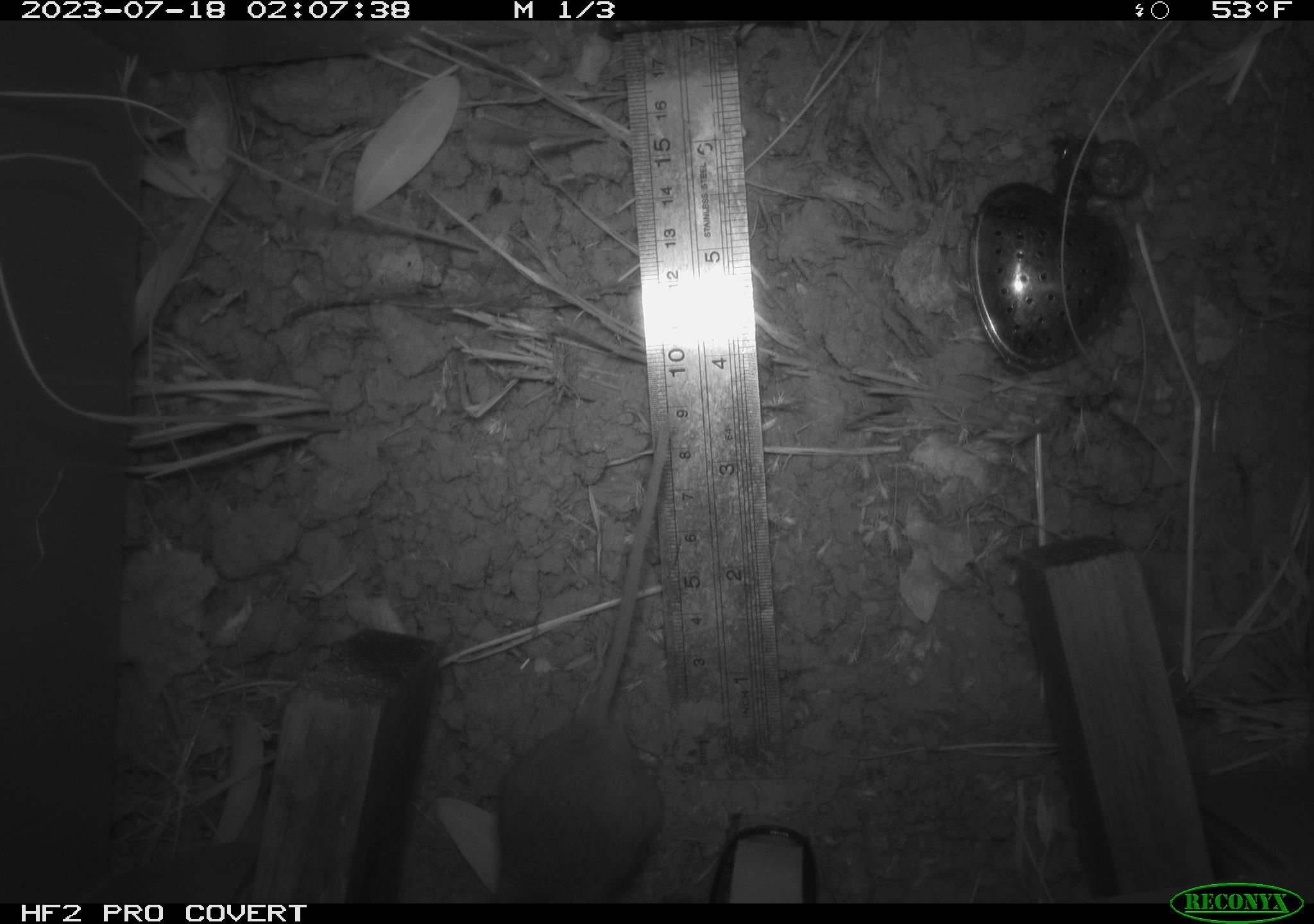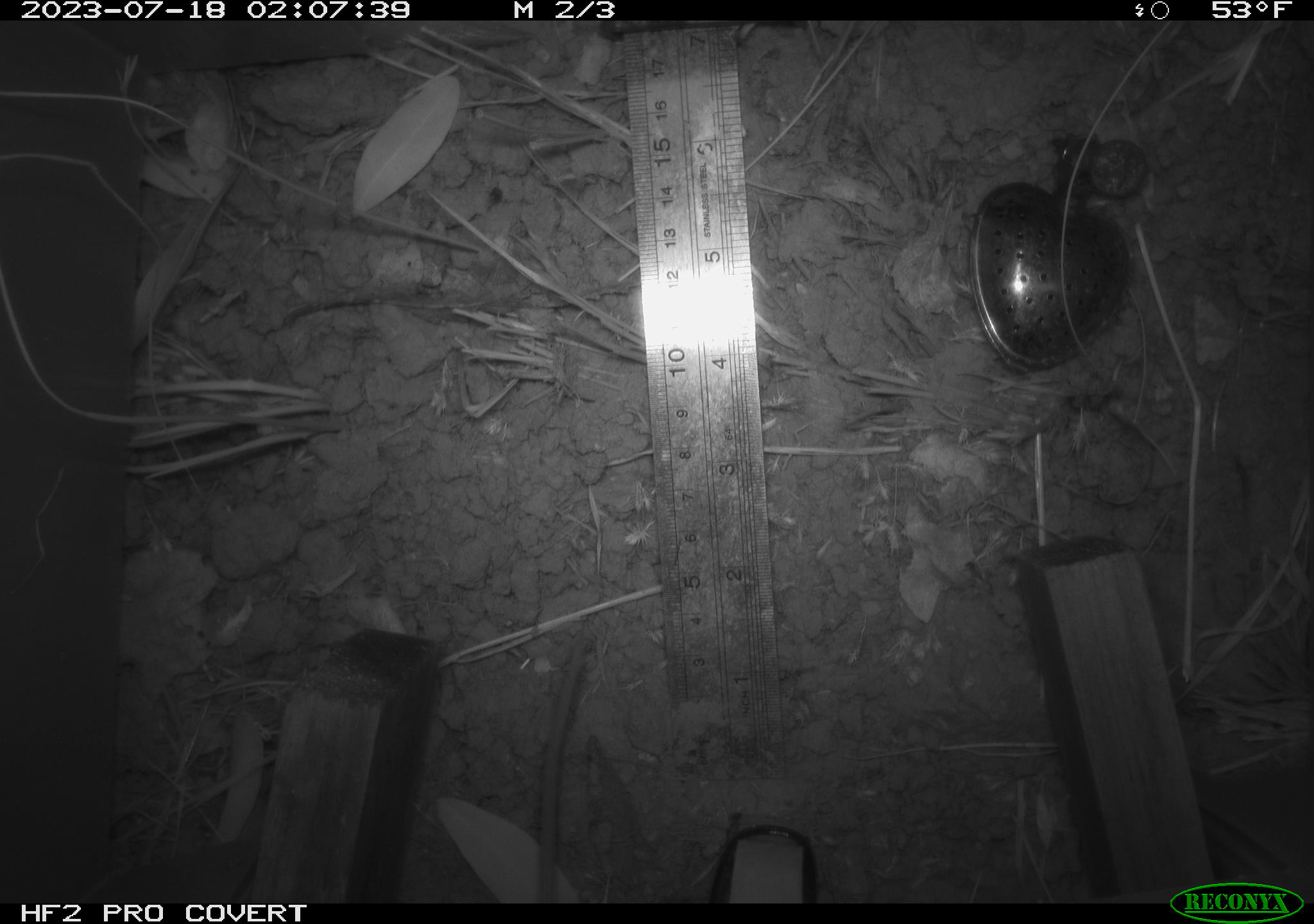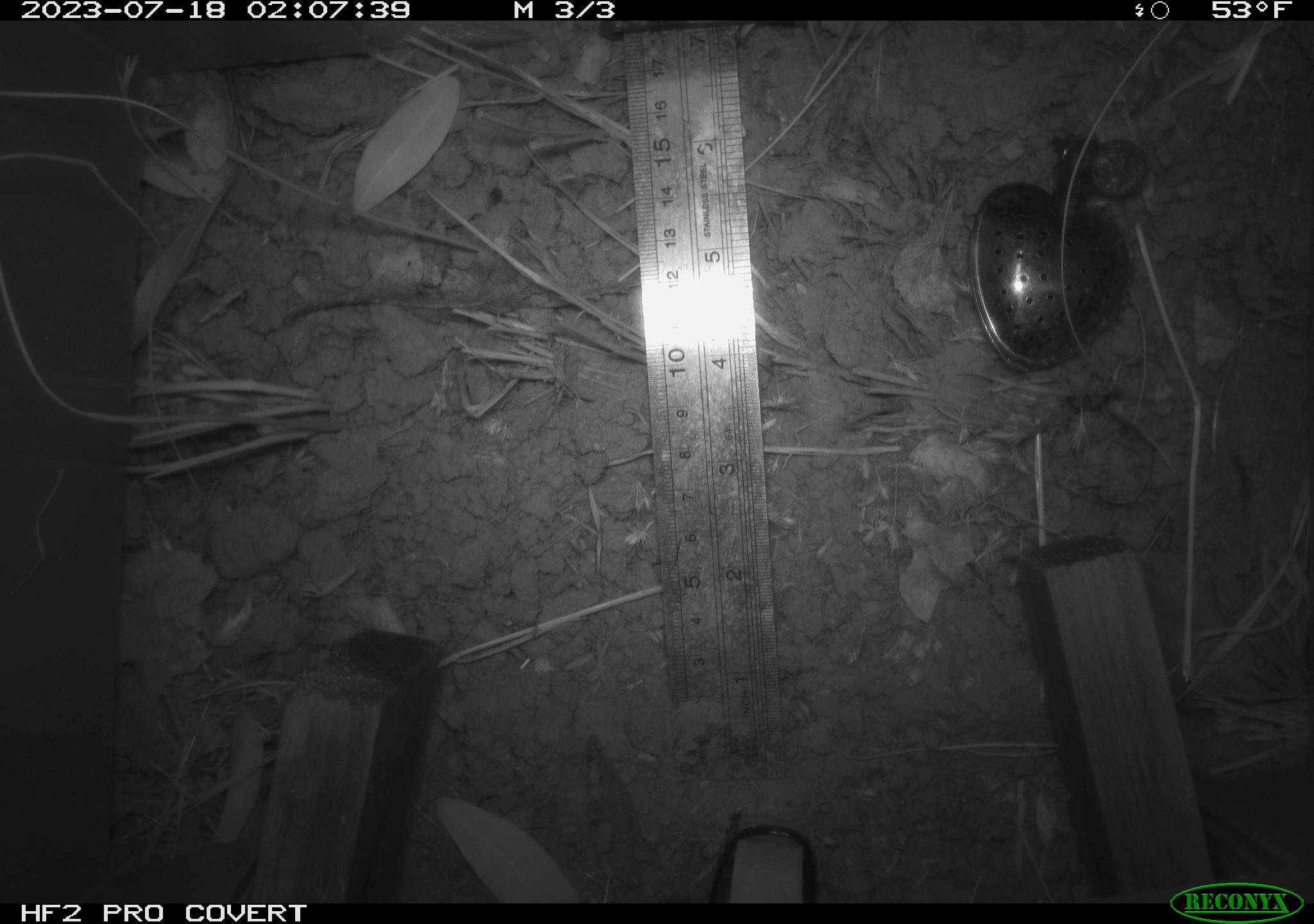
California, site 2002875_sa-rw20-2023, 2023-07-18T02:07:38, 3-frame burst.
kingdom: Animalia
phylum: Chordata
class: Mammalia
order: Rodentia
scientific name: Rodentia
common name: mouse species